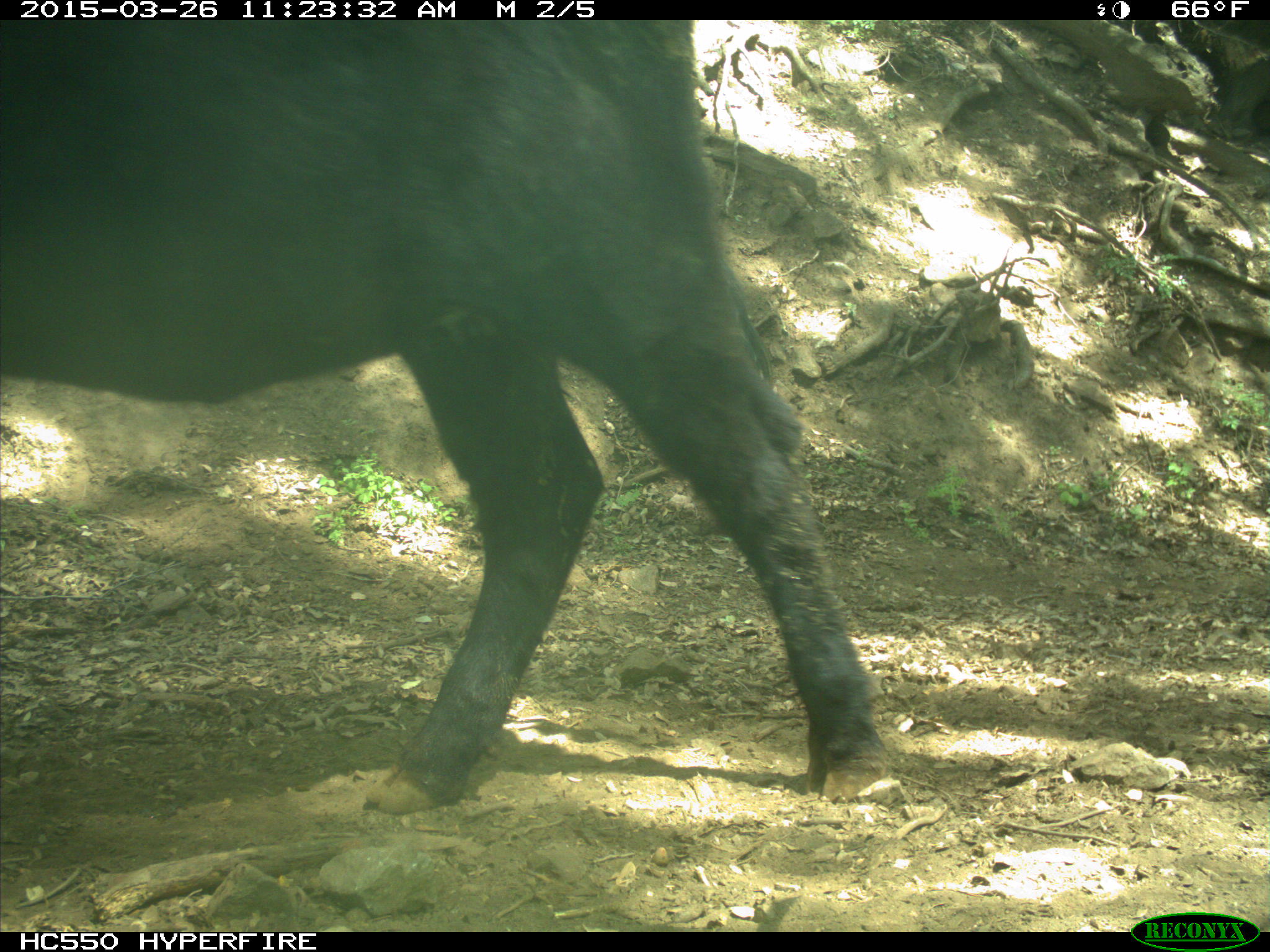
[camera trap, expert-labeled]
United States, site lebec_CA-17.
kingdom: Animalia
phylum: Chordata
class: Mammalia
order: Artiodactyla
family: Bovidae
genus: Bos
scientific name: Bos taurus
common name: domestic cow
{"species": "Bos taurus (domestic cow)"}